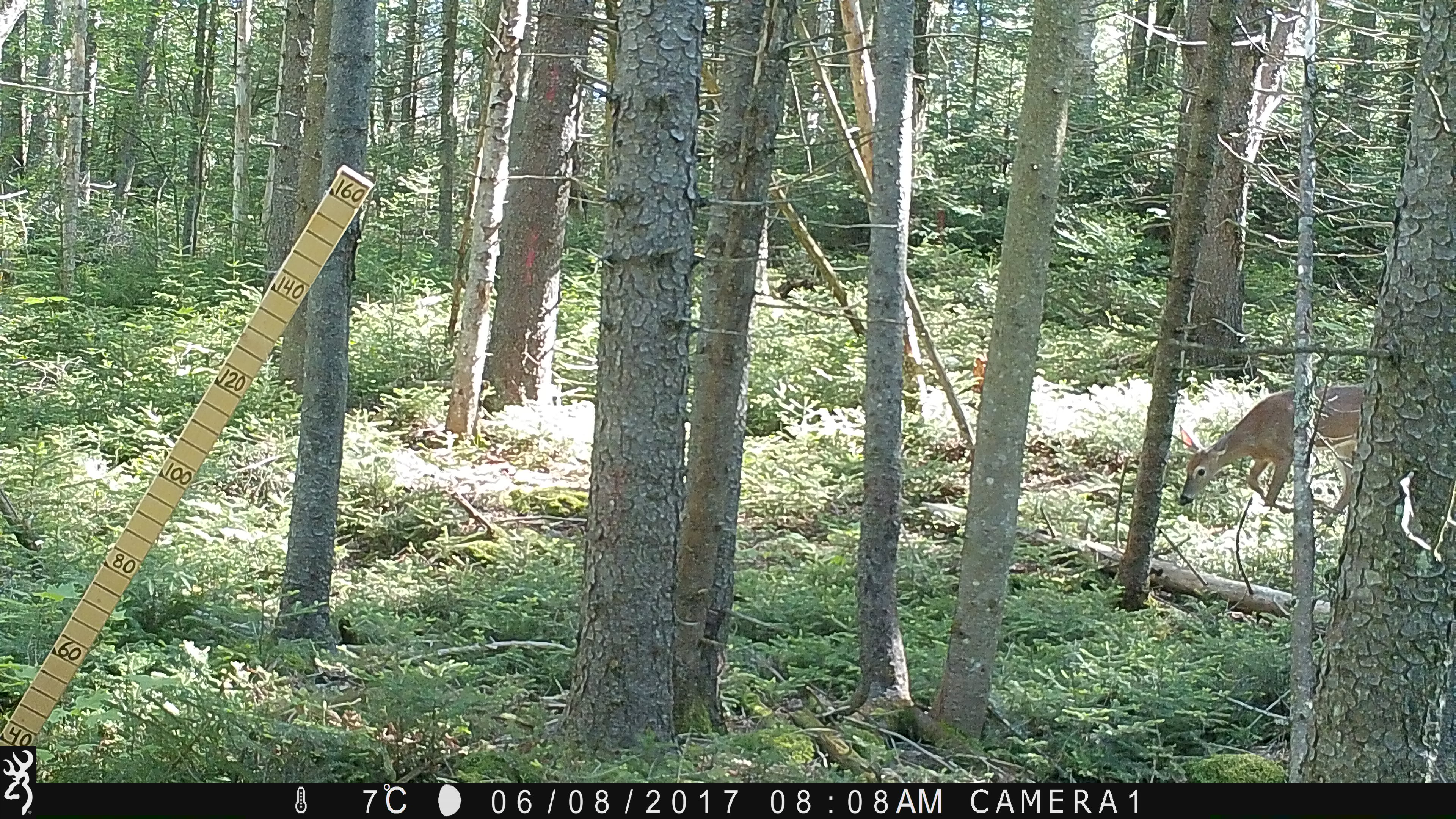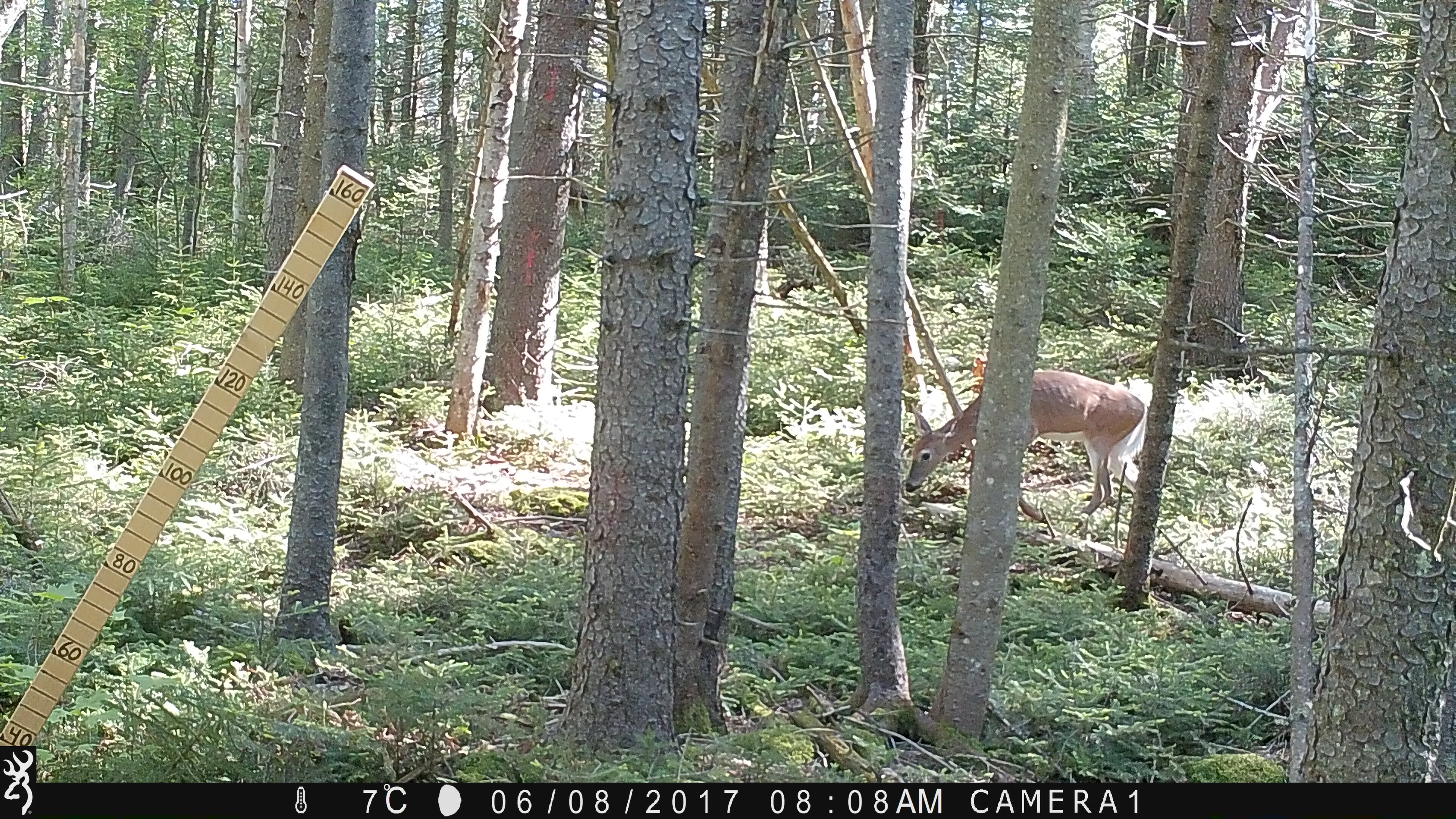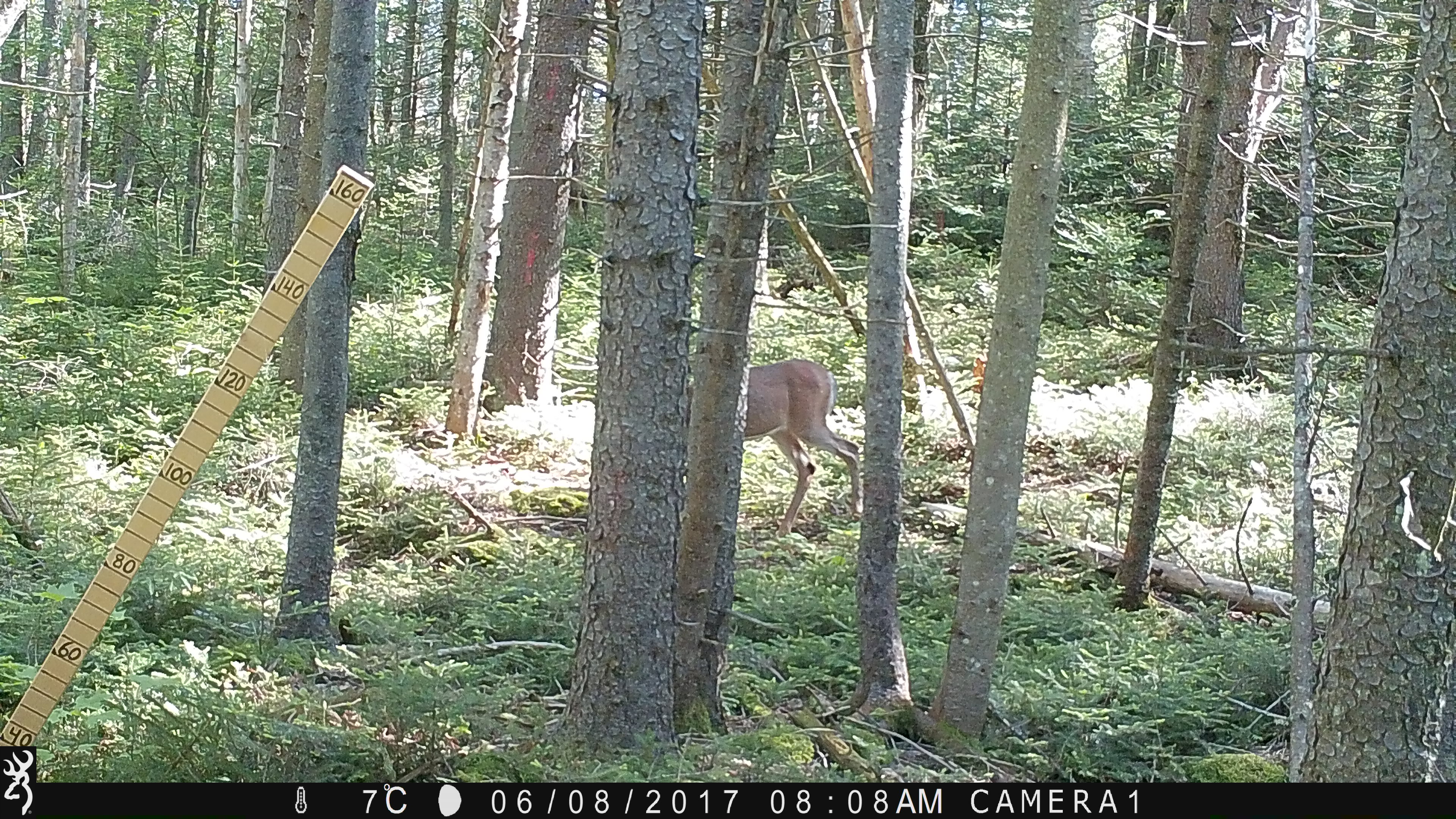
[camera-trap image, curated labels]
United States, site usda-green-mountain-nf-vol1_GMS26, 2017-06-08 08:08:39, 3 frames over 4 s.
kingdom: Animalia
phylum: Chordata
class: Mammalia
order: Artiodactyla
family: Cervidae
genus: Odocoileus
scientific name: Odocoileus virginianus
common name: white-tailed deer